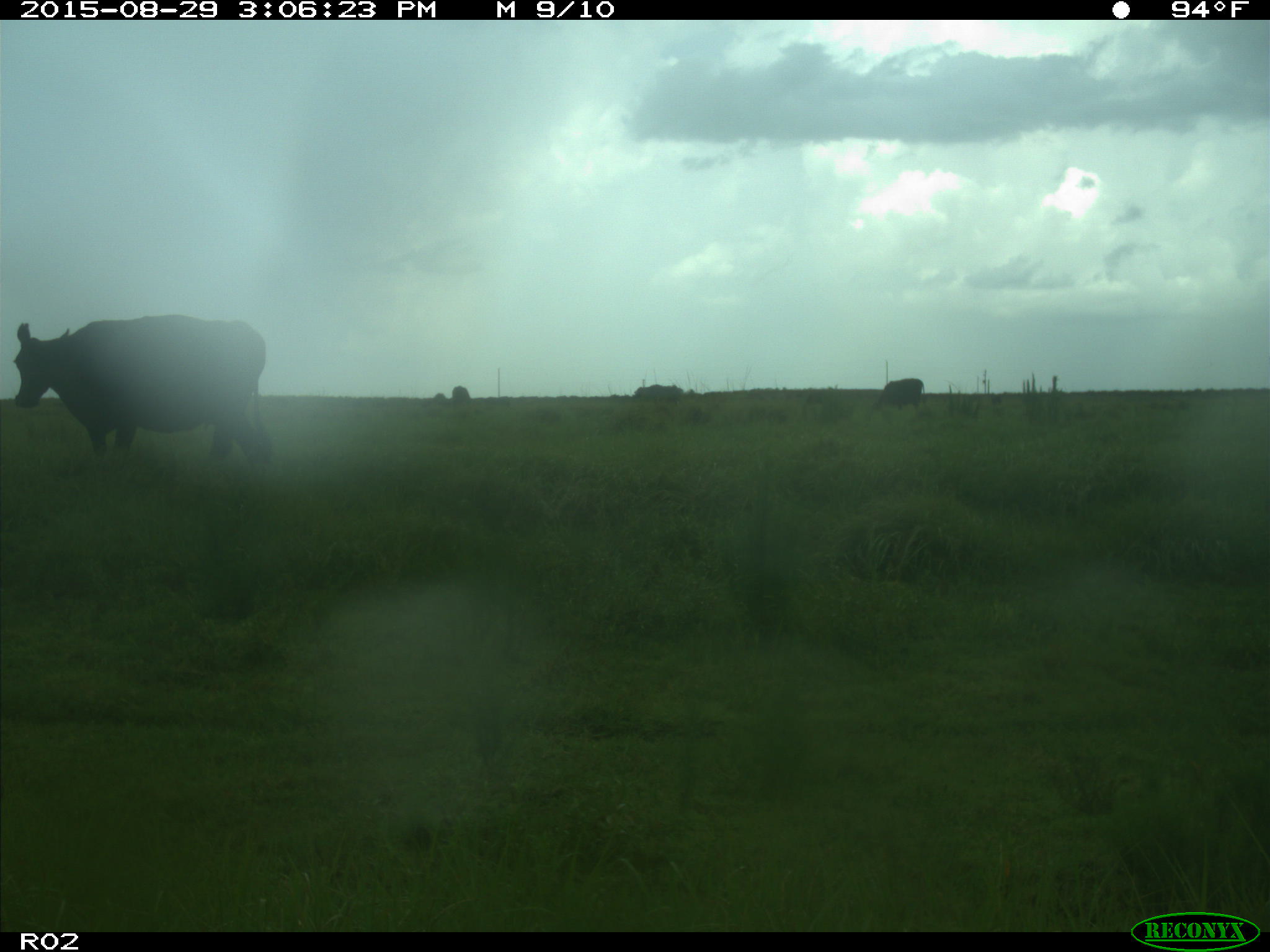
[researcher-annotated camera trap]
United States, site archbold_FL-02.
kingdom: Animalia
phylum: Chordata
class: Mammalia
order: Artiodactyla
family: Bovidae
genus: Bos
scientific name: Bos taurus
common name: domestic cow